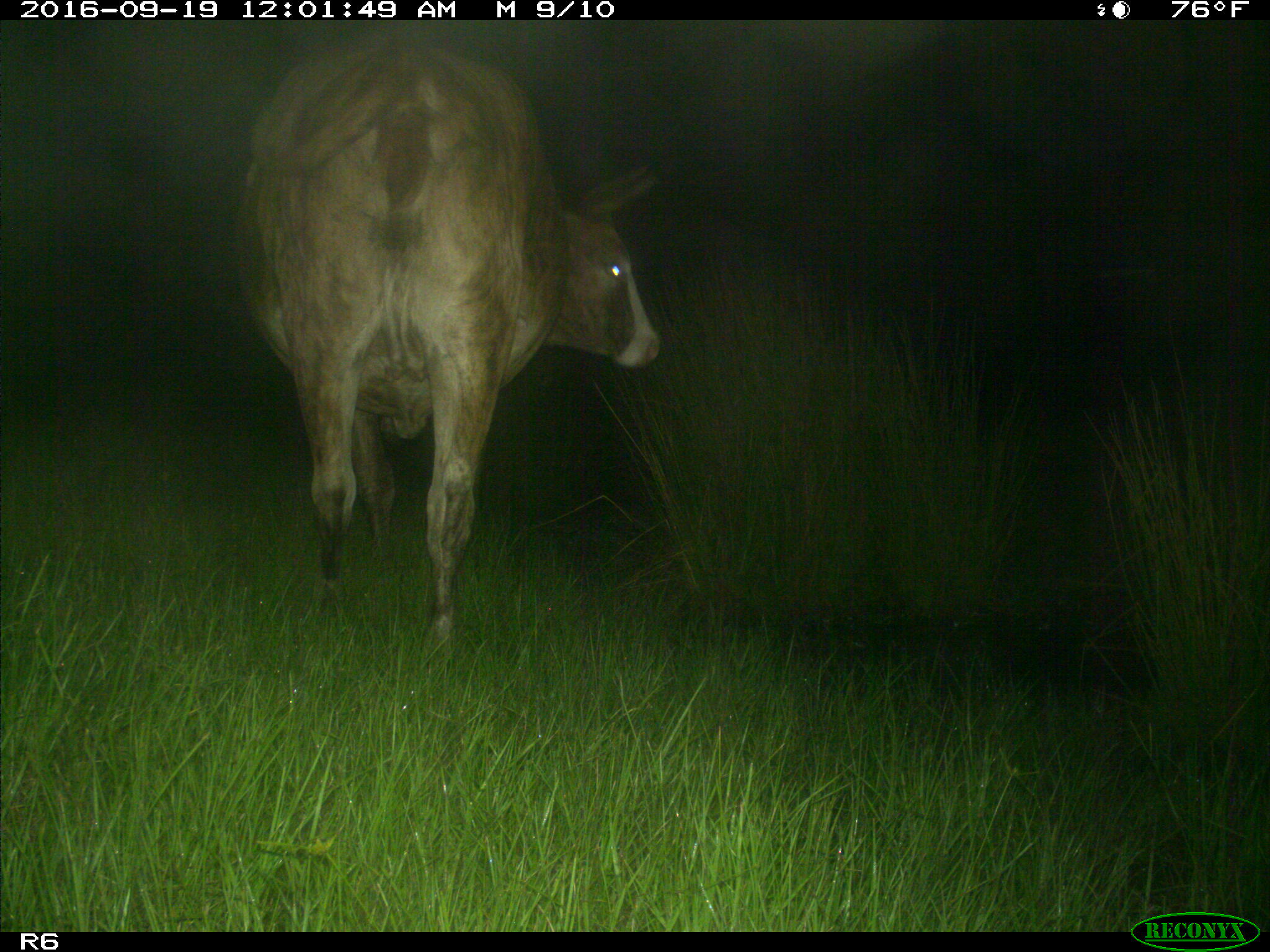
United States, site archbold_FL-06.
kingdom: Animalia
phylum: Chordata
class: Mammalia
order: Artiodactyla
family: Bovidae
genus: Bos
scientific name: Bos taurus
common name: domestic cow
Bos taurus (domestic cow).